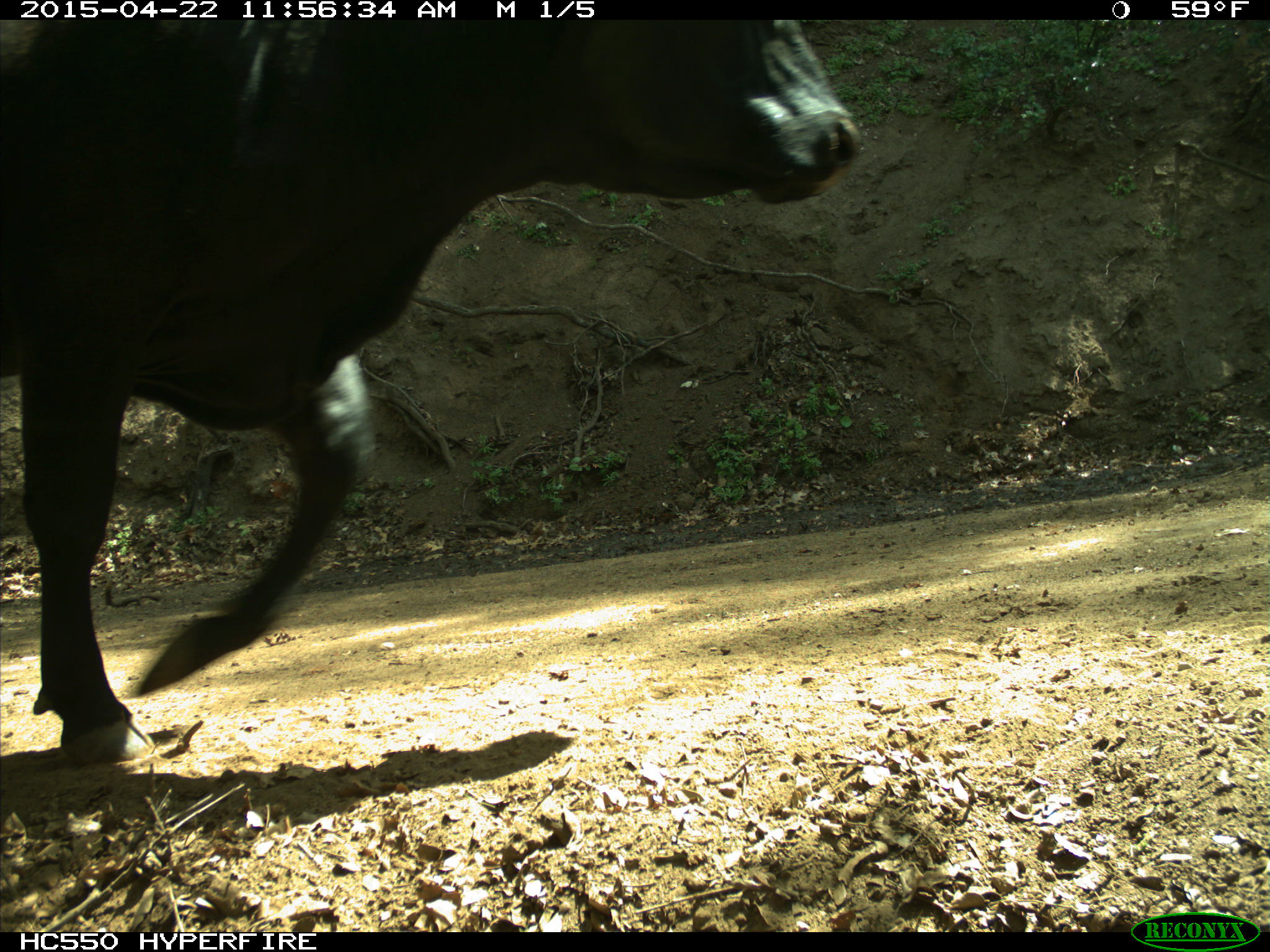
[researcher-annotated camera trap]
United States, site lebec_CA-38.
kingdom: Animalia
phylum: Chordata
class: Mammalia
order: Artiodactyla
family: Bovidae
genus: Bos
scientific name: Bos taurus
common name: domestic cow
Bos taurus (domestic cow).